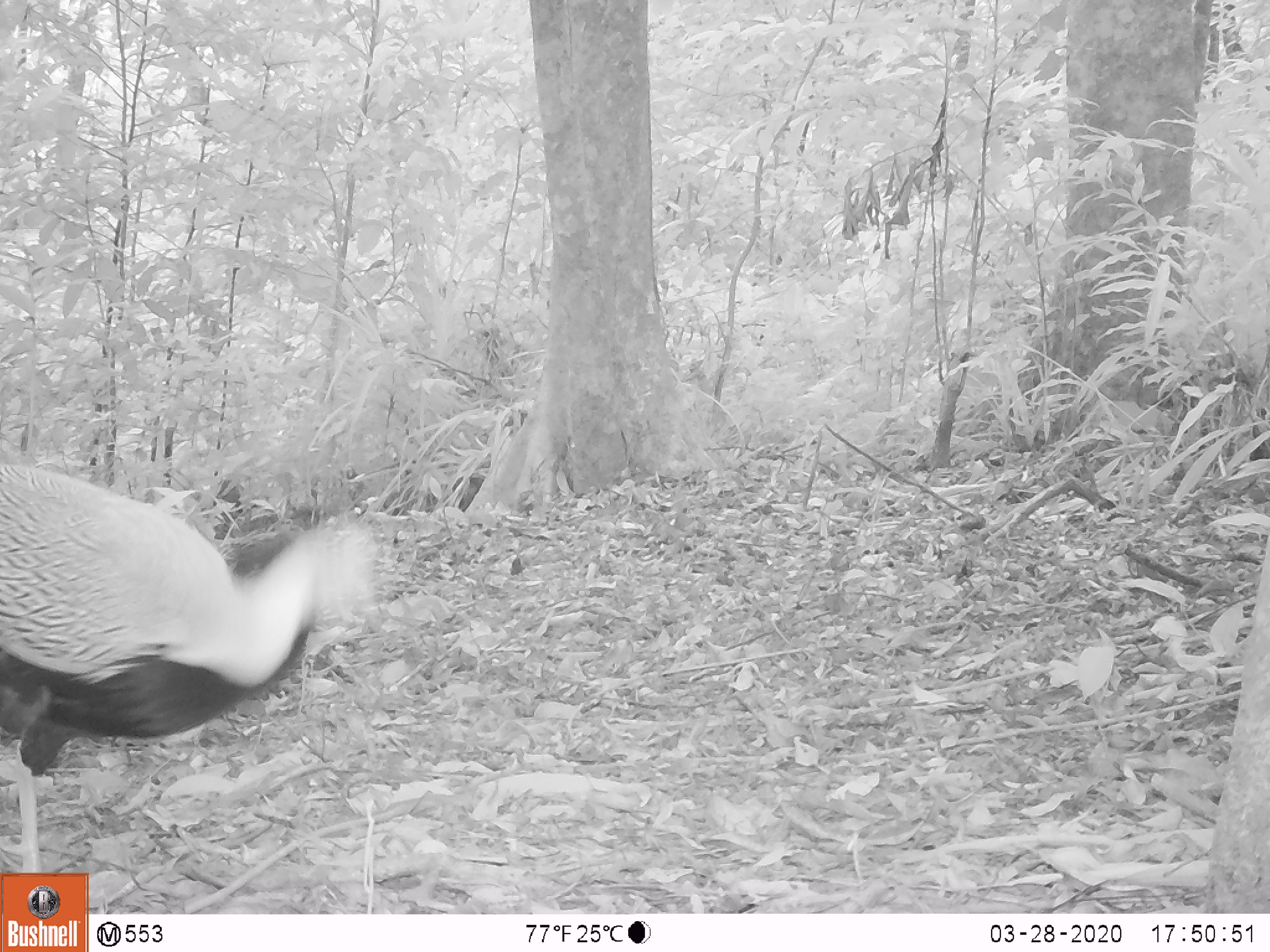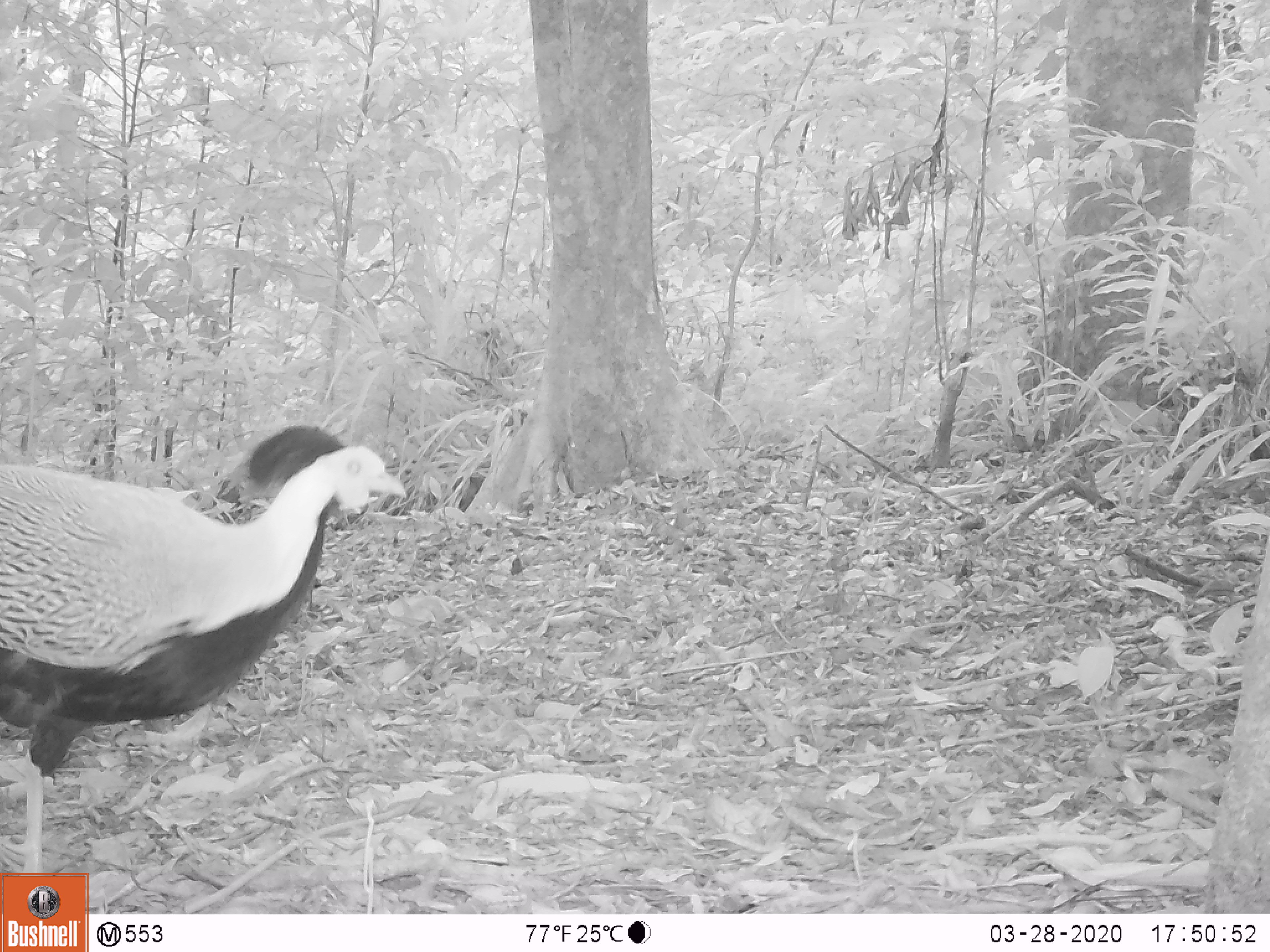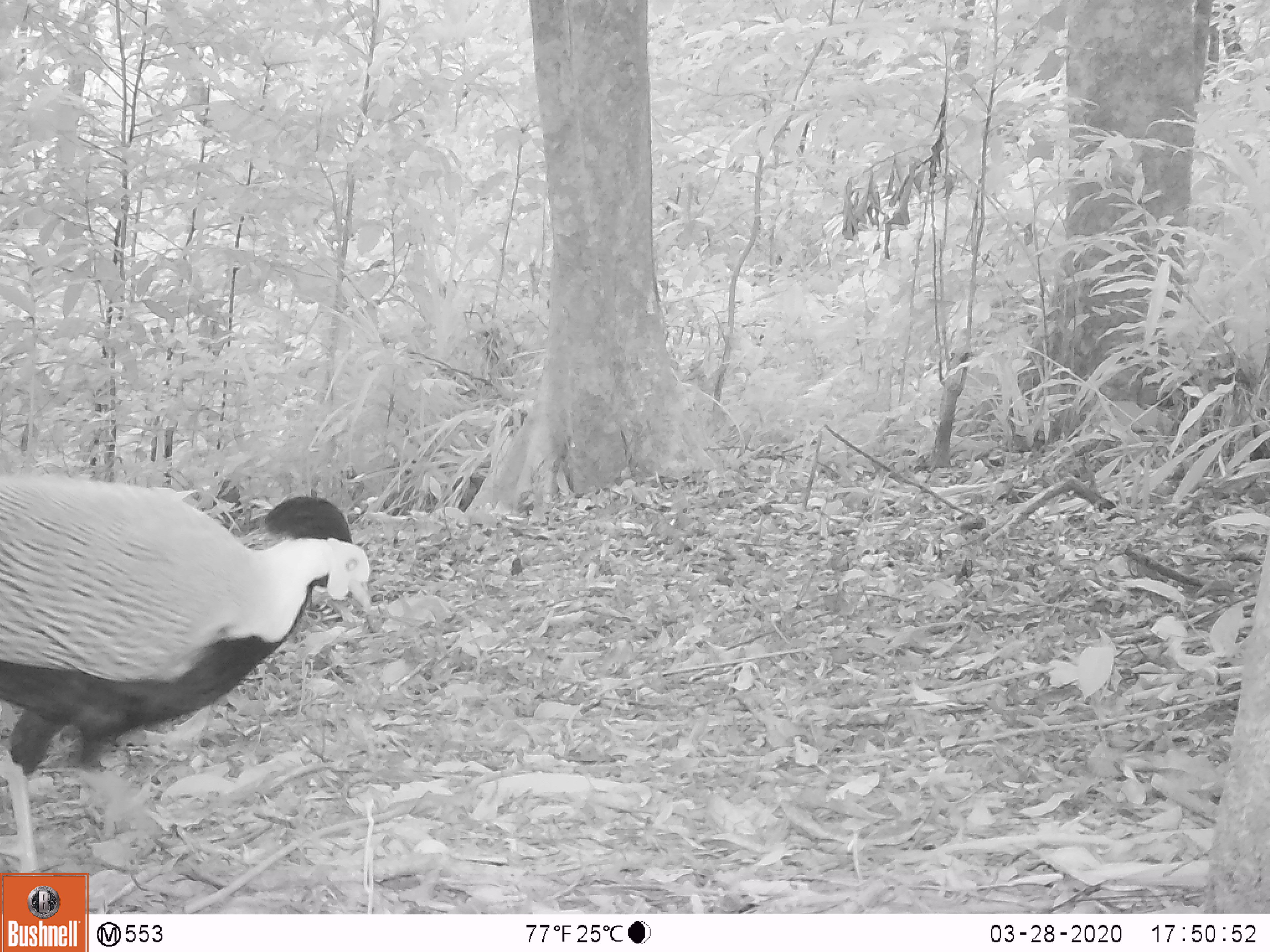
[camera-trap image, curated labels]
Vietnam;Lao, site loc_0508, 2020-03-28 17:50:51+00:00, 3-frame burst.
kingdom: Animalia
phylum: Chordata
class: Aves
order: Galliformes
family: Phasianidae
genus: Lophura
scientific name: Lophura nycthemera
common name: silver pheasant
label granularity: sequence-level